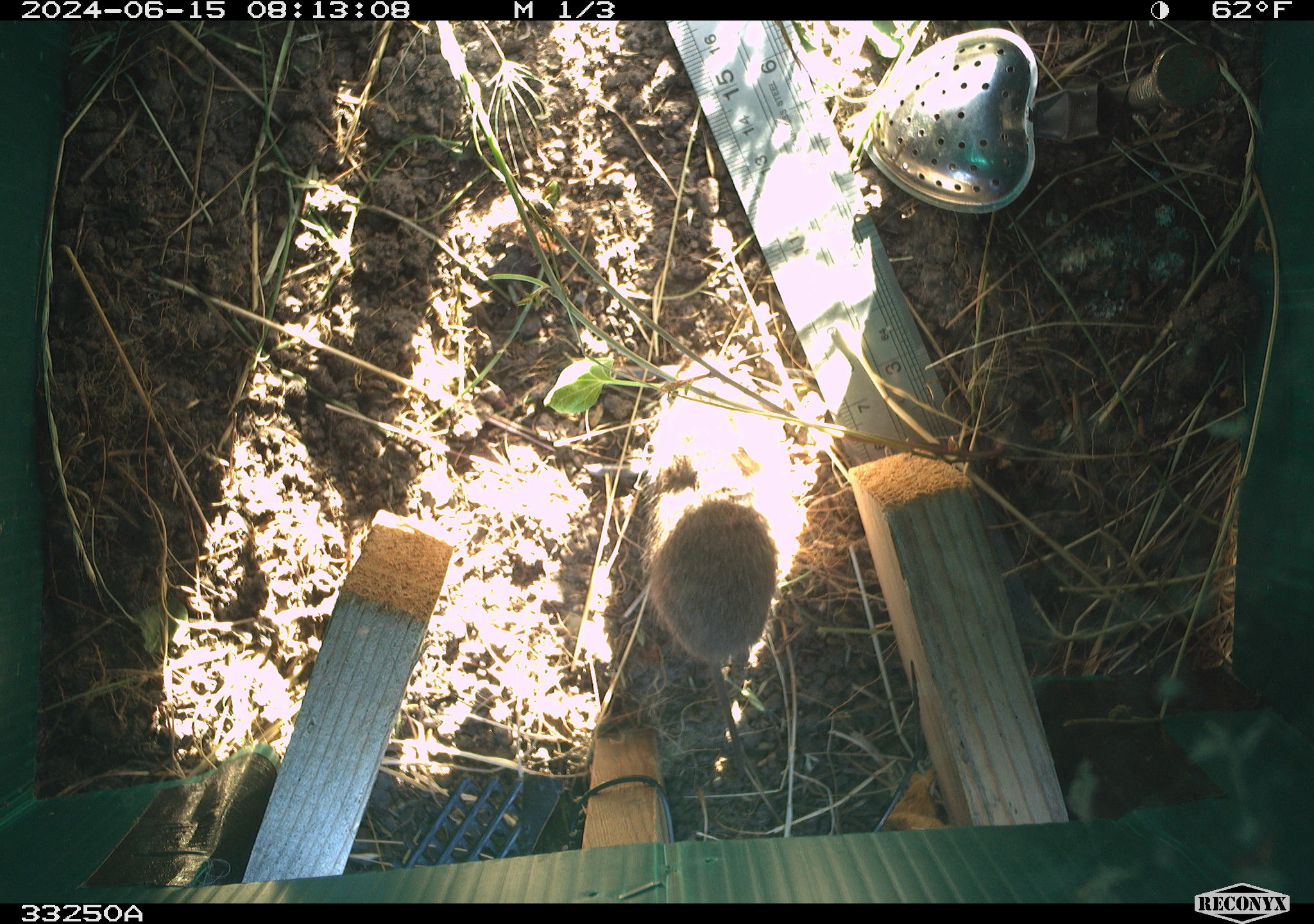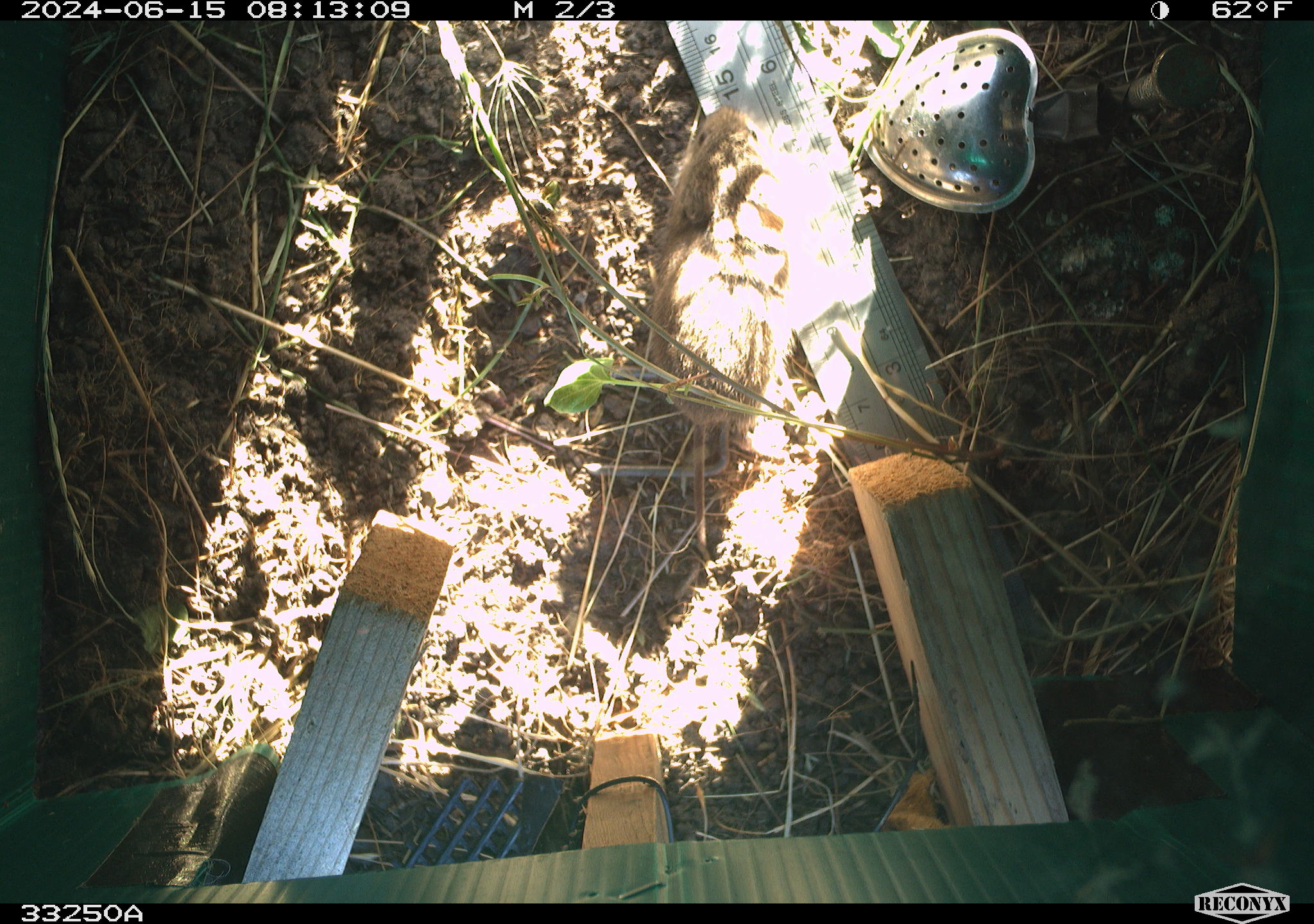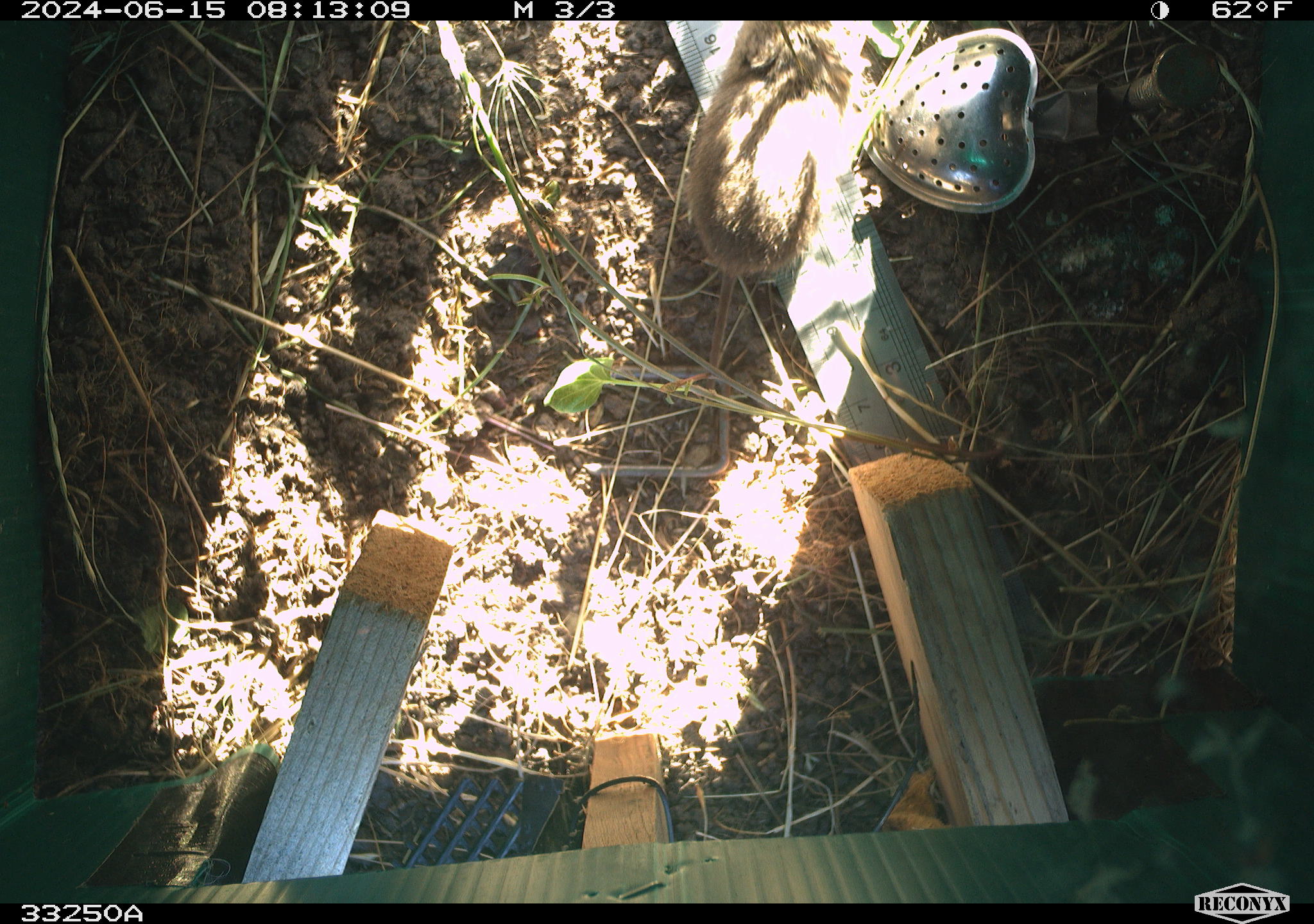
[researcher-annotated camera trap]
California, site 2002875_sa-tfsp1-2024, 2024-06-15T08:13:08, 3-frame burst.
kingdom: Animalia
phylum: Chordata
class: Mammalia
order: Rodentia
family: Cricetidae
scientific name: Arvicolinae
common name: voles, lemmings, and muskrats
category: arvicolinae subfamily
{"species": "arvicolinae subfamily (voles, lemmings, and muskrats) (Arvicolinae)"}